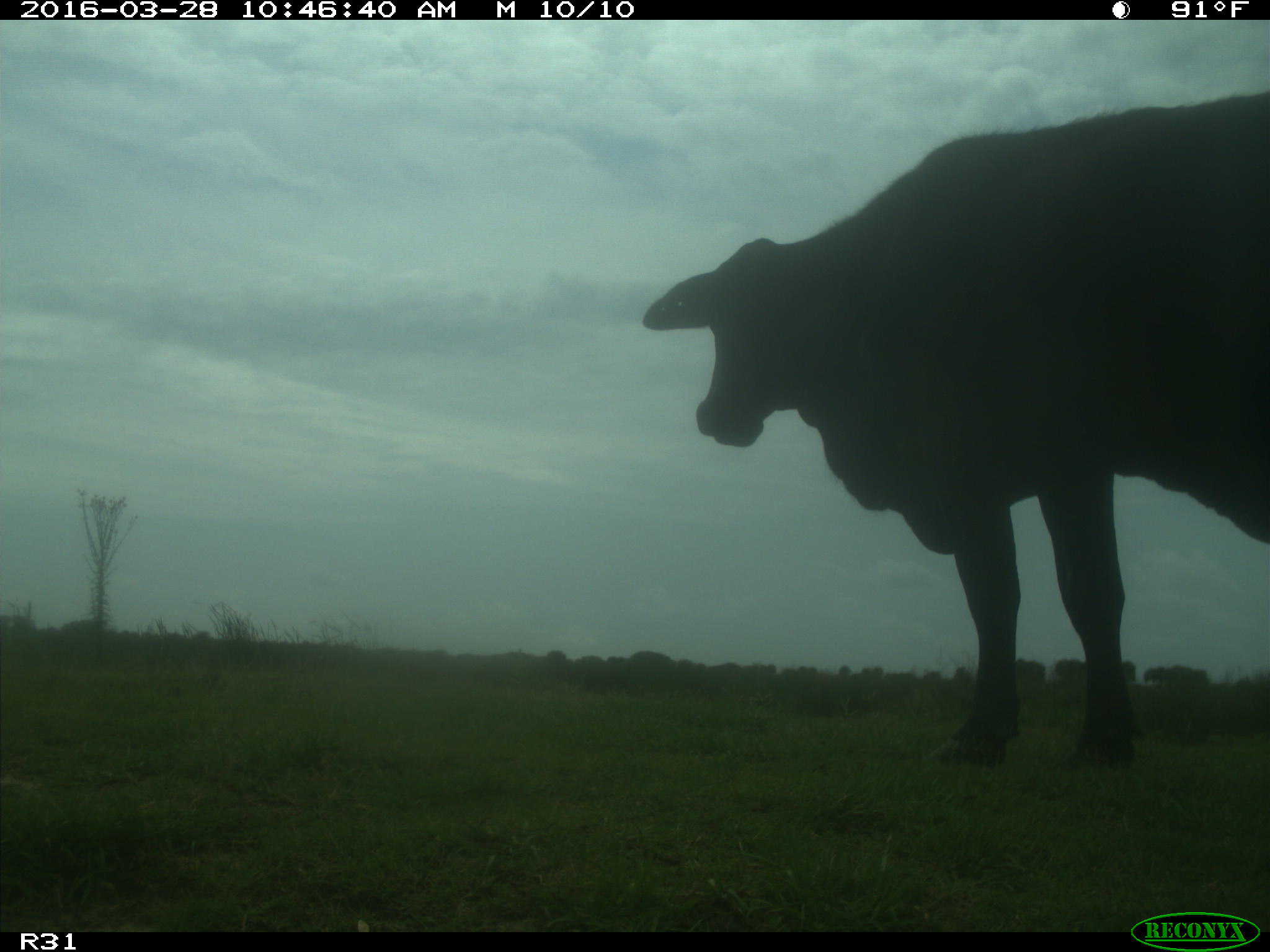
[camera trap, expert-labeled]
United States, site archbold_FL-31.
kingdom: Animalia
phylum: Chordata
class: Mammalia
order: Artiodactyla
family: Bovidae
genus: Bos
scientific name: Bos taurus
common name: domestic cow